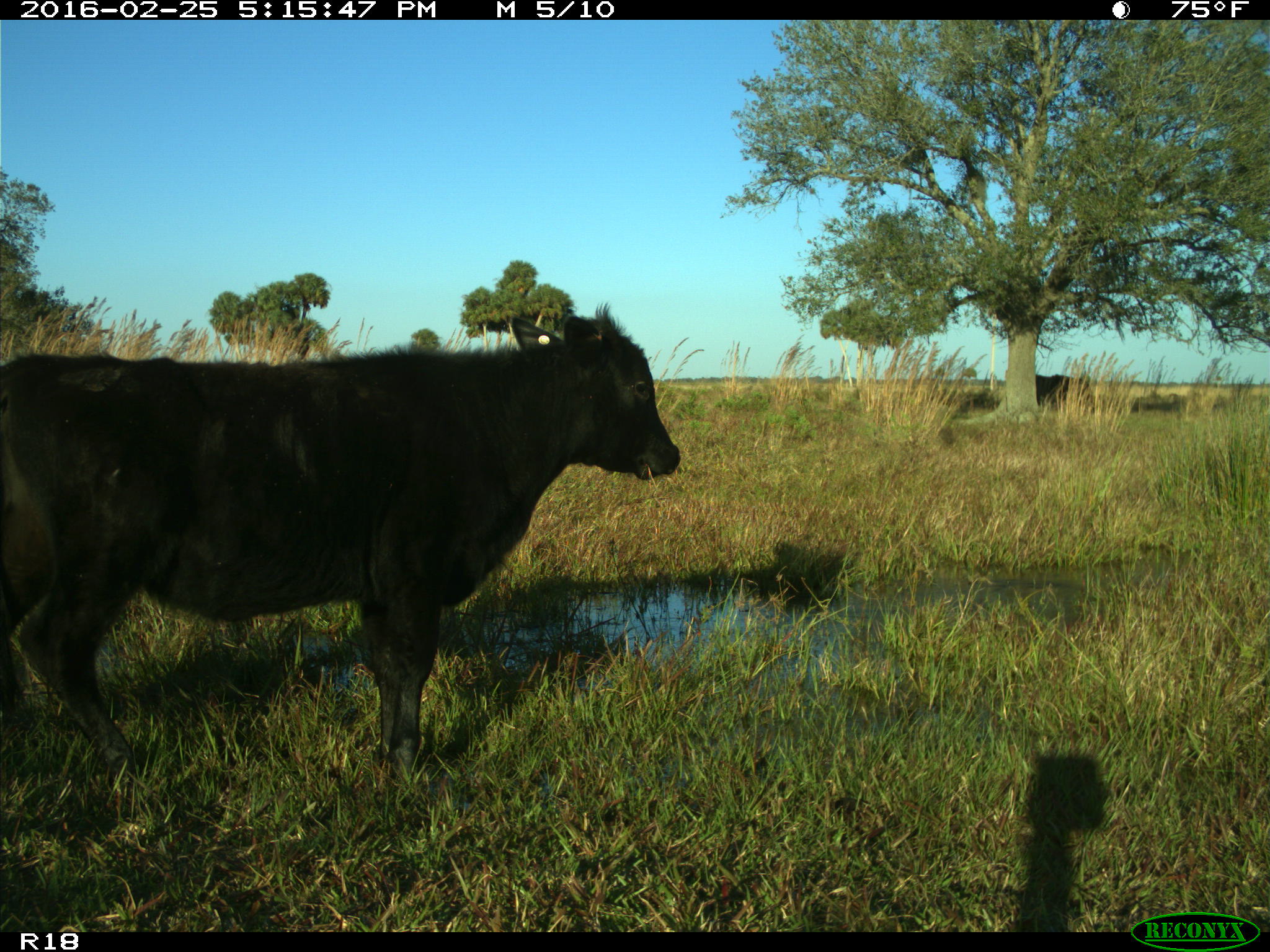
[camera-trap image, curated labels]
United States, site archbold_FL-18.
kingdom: Animalia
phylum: Chordata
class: Mammalia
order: Artiodactyla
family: Bovidae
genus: Bos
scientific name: Bos taurus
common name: domestic cow